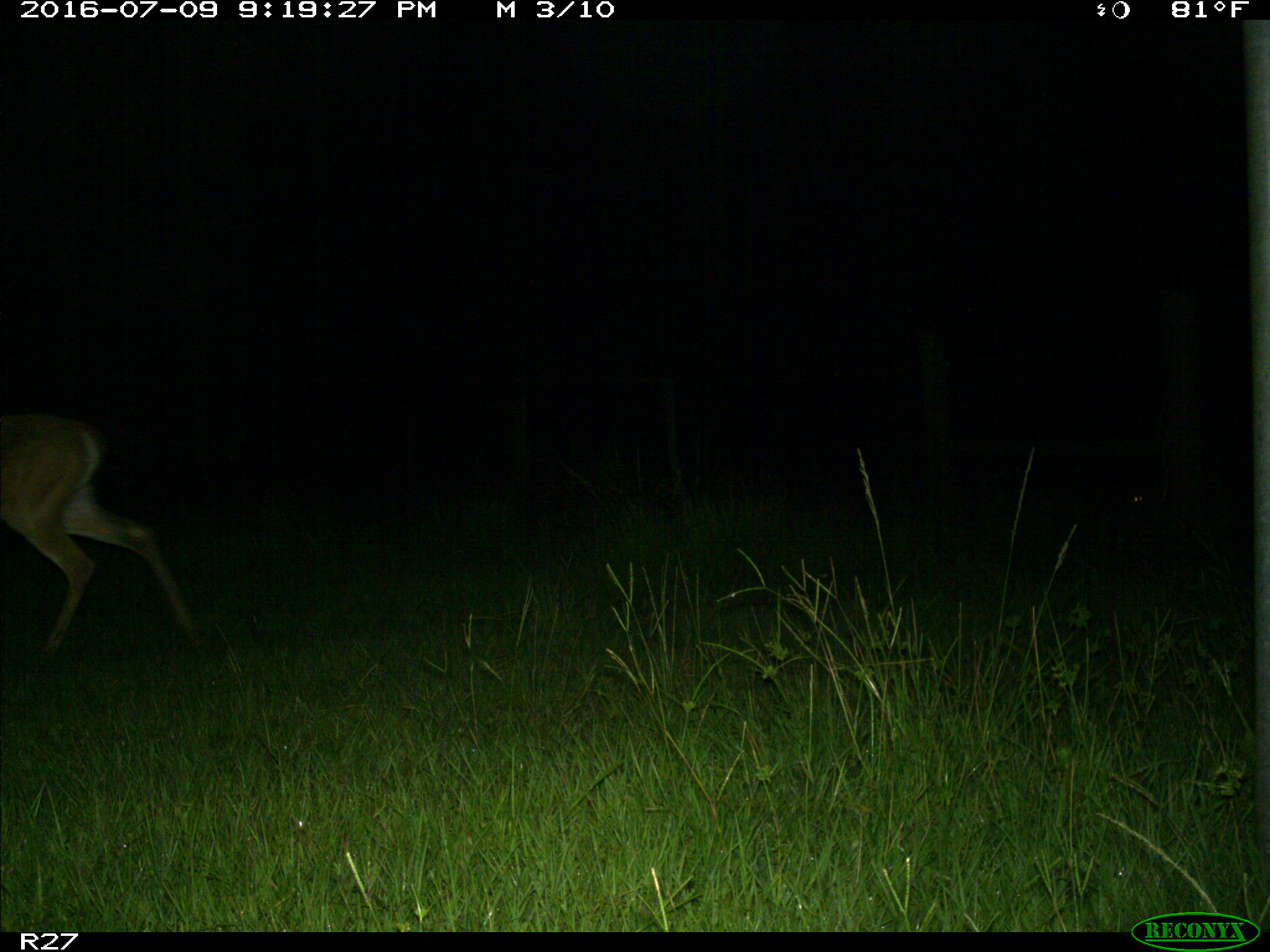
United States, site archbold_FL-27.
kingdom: Animalia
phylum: Chordata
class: Mammalia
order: Artiodactyla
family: Cervidae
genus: Odocoileus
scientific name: Odocoileus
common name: deer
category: unidentified deer